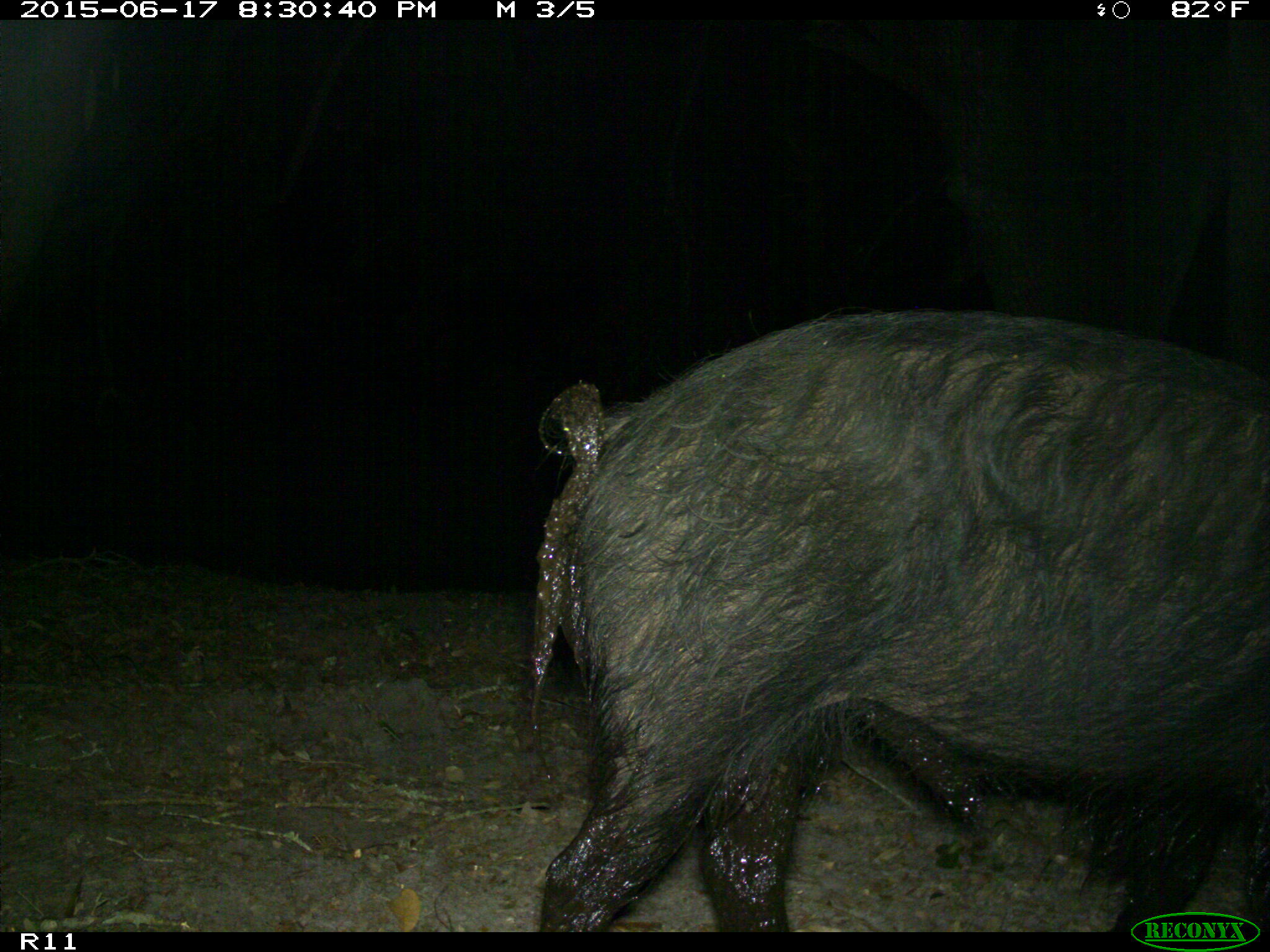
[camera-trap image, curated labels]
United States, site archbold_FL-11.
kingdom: Animalia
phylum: Chordata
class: Mammalia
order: Artiodactyla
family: Suidae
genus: Sus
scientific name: Sus scrofa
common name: wild boar